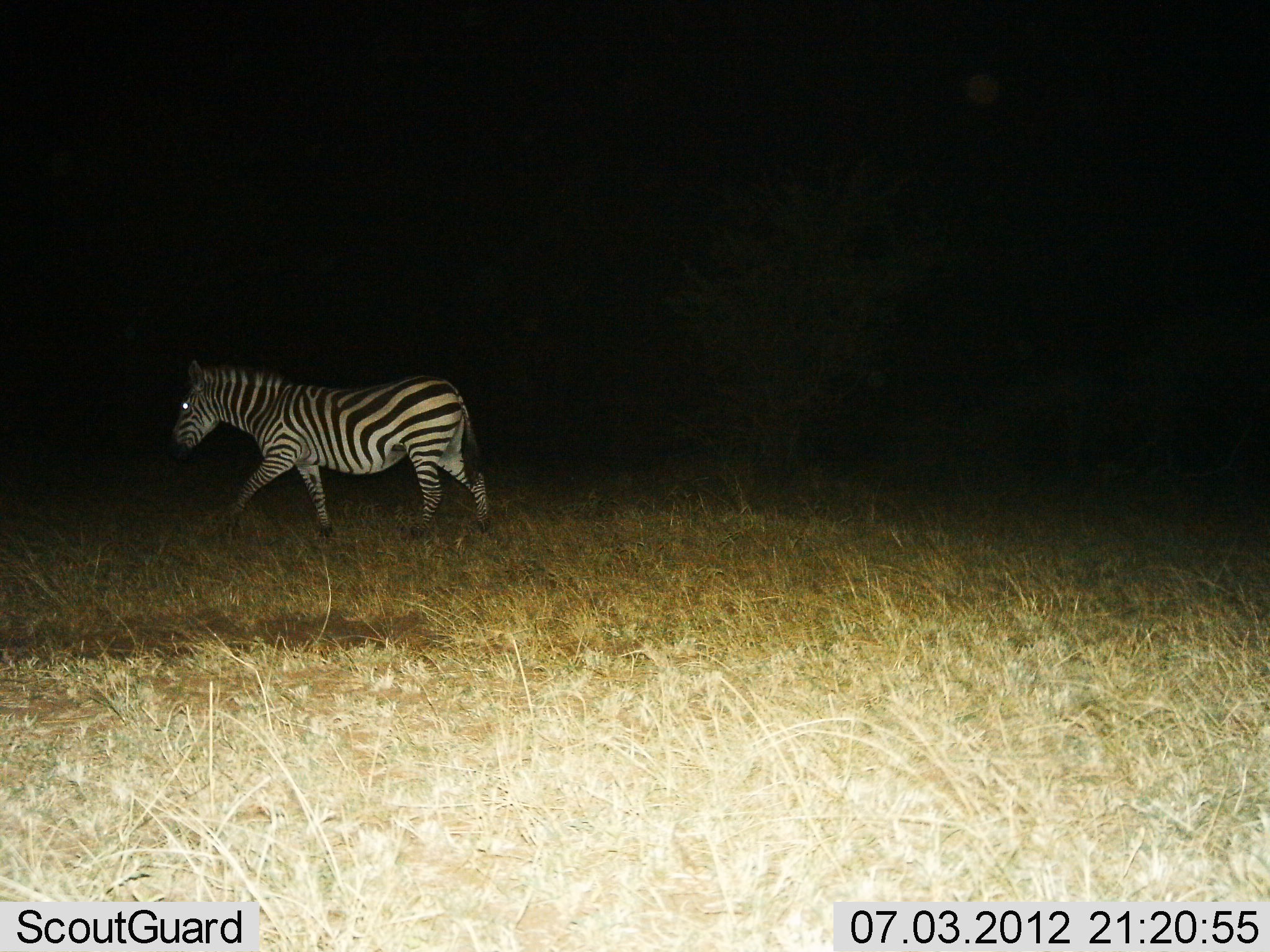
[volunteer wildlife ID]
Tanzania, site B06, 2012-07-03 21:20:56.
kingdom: Animalia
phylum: Chordata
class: Mammalia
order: Perissodactyla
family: Equidae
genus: Equus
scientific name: Equus quagga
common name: plains zebra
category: zebra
Zebra (plains zebra) (Equus quagga), count 1. Behavior (volunteer vote fractions): standing 0%, resting 10%, moving 90%, interacting 0%. Young present (vote fraction): 0%. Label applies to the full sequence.